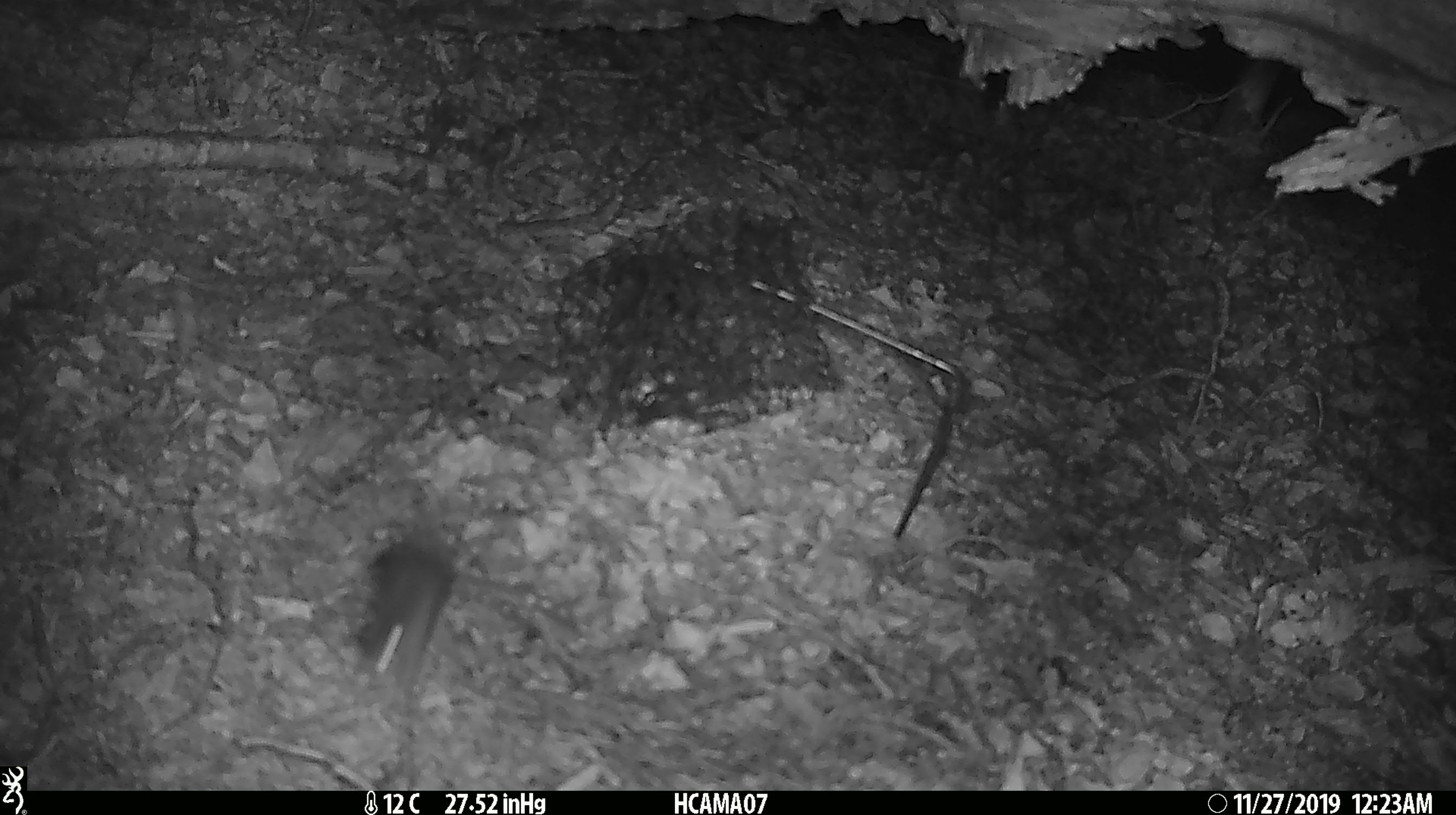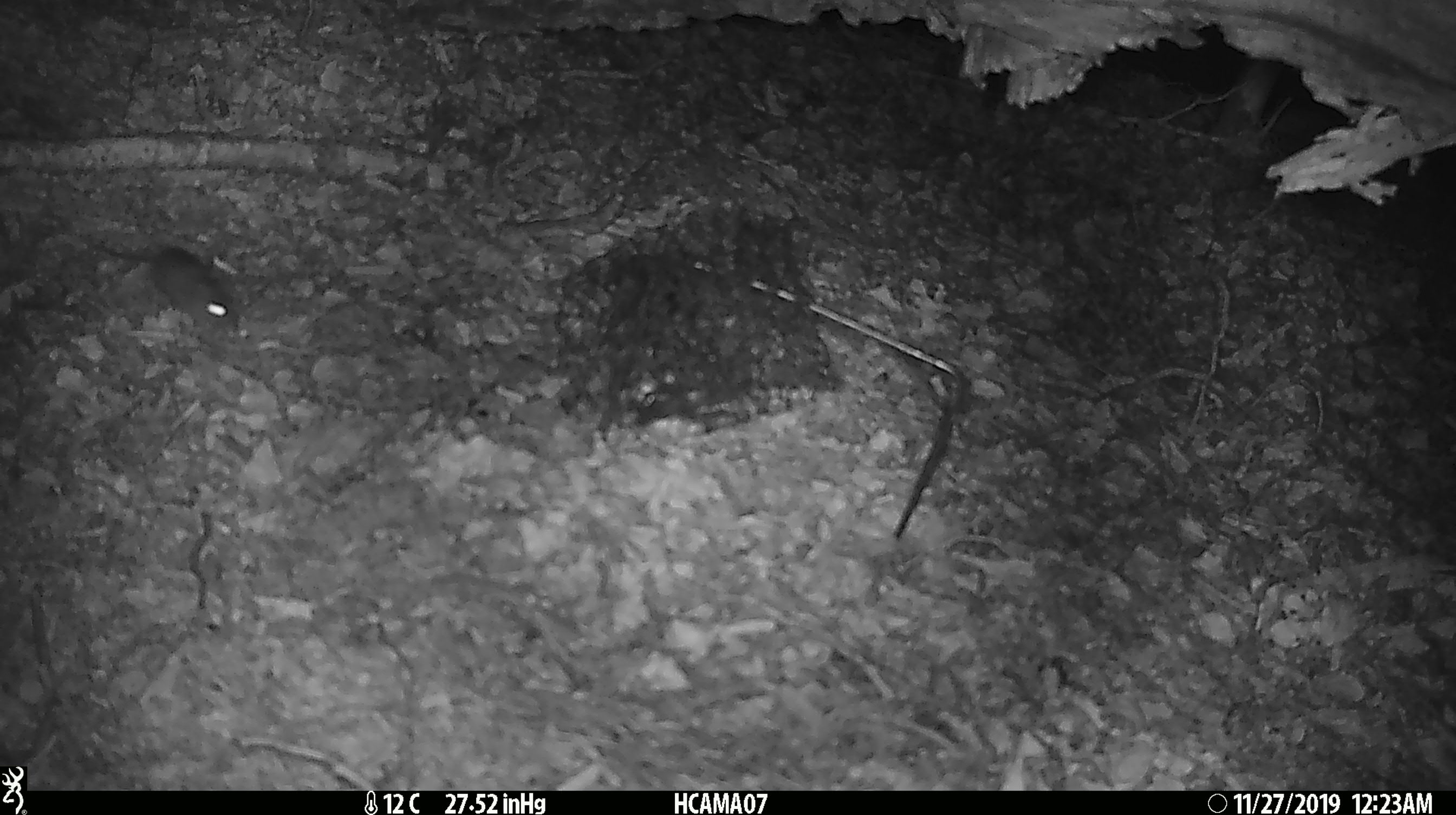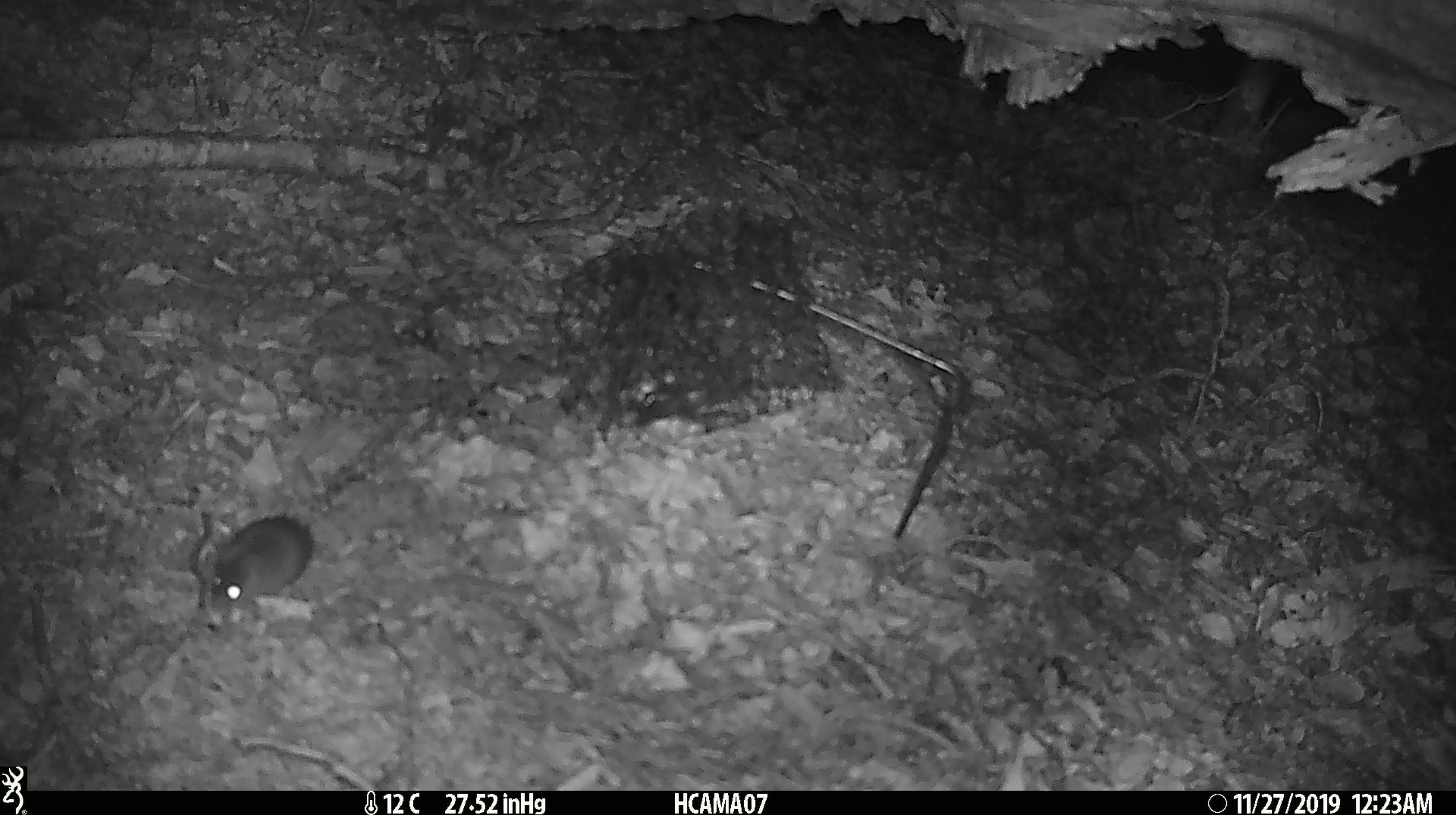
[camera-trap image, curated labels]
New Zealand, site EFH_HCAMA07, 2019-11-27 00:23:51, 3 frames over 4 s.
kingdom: Animalia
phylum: Chordata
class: Mammalia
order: Rodentia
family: Muridae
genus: Mus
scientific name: Mus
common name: mouse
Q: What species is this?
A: Mouse (Mus).